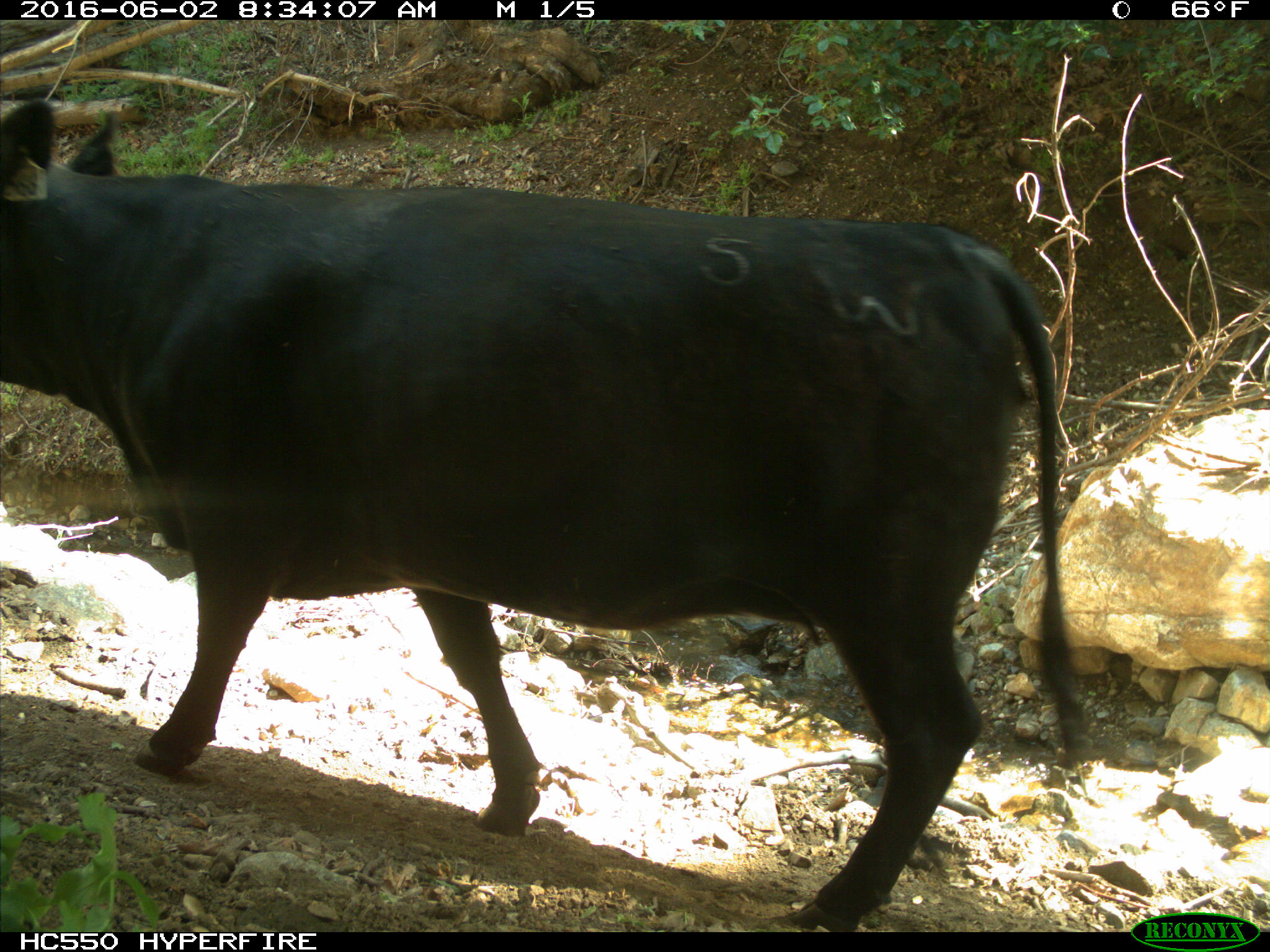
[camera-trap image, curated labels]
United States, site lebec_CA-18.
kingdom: Animalia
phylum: Chordata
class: Mammalia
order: Artiodactyla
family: Bovidae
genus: Bos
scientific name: Bos taurus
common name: domestic cow